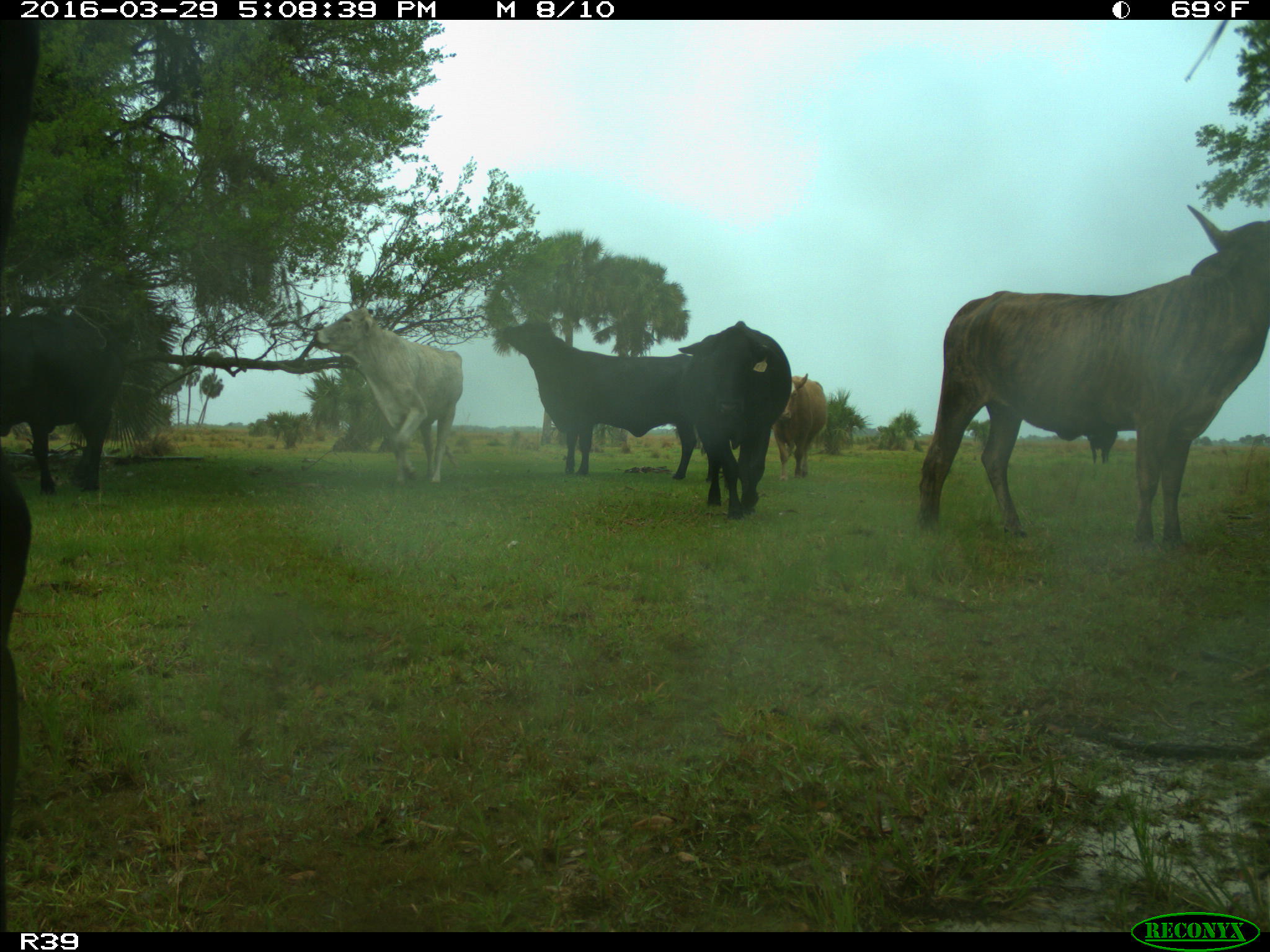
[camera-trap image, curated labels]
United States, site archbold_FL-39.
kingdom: Animalia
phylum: Chordata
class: Mammalia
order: Artiodactyla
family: Bovidae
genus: Bos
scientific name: Bos taurus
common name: domestic cow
Bos taurus (domestic cow).